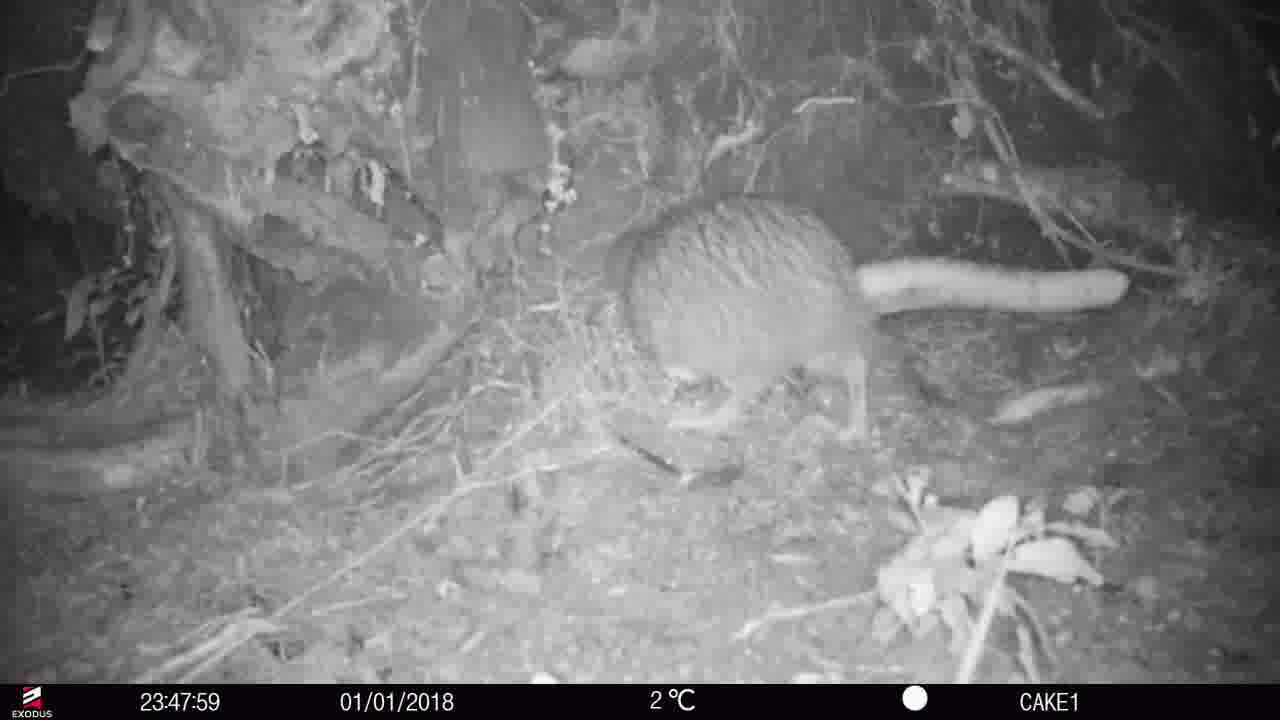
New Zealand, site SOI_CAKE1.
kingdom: Animalia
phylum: Chordata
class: Aves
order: Apterygiformes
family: Apterygidae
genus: Apteryx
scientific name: Apteryx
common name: kiwi